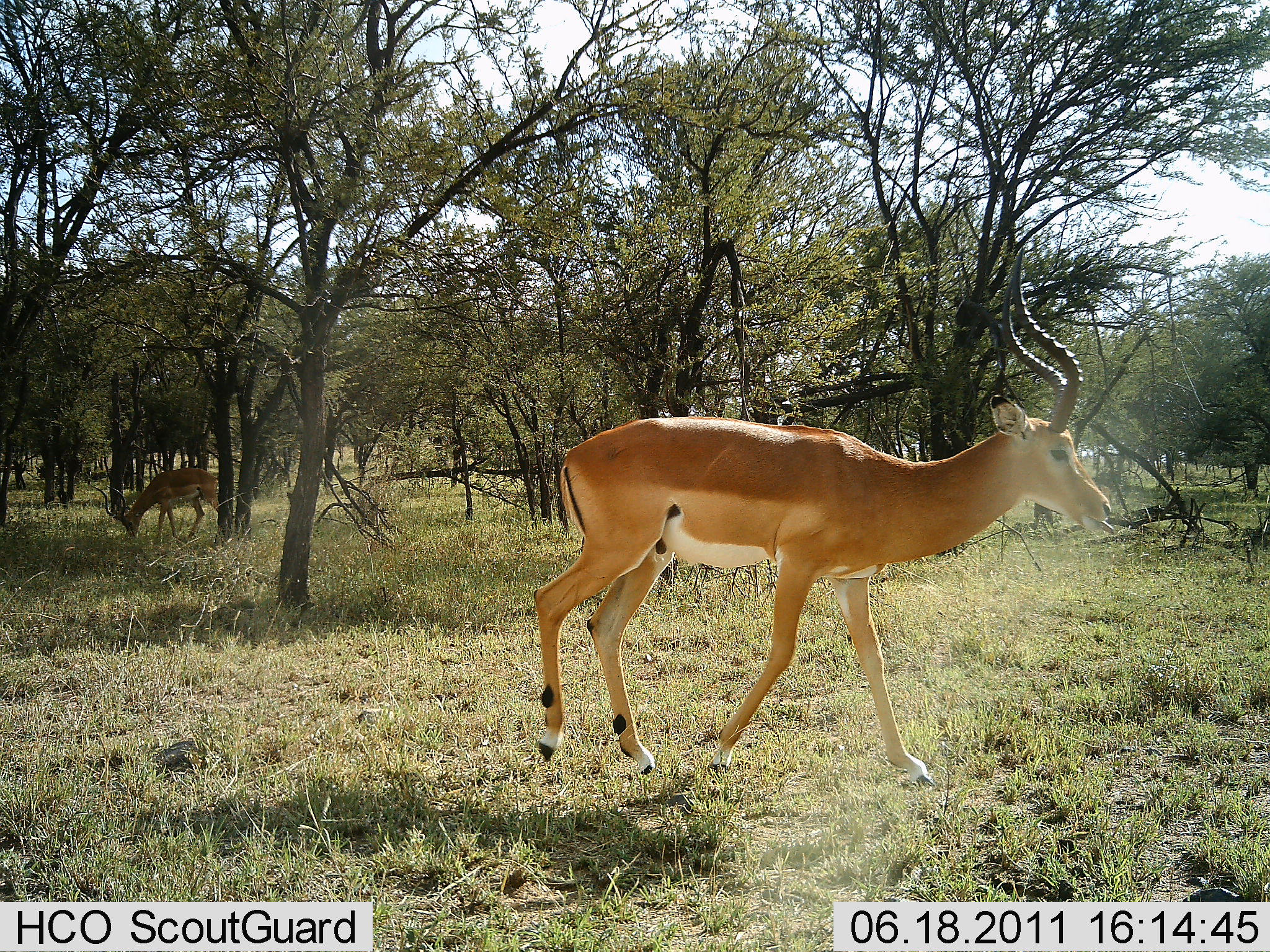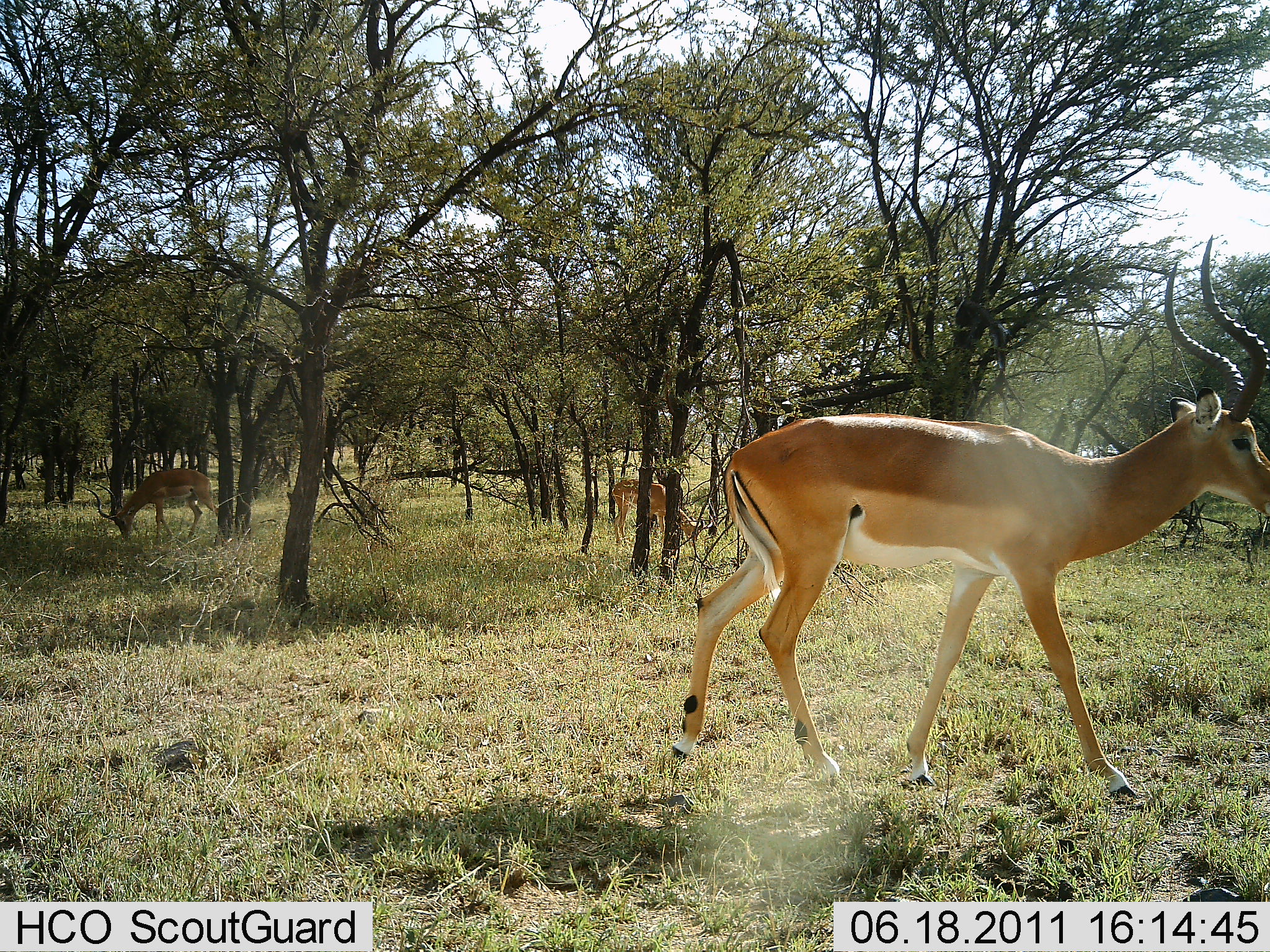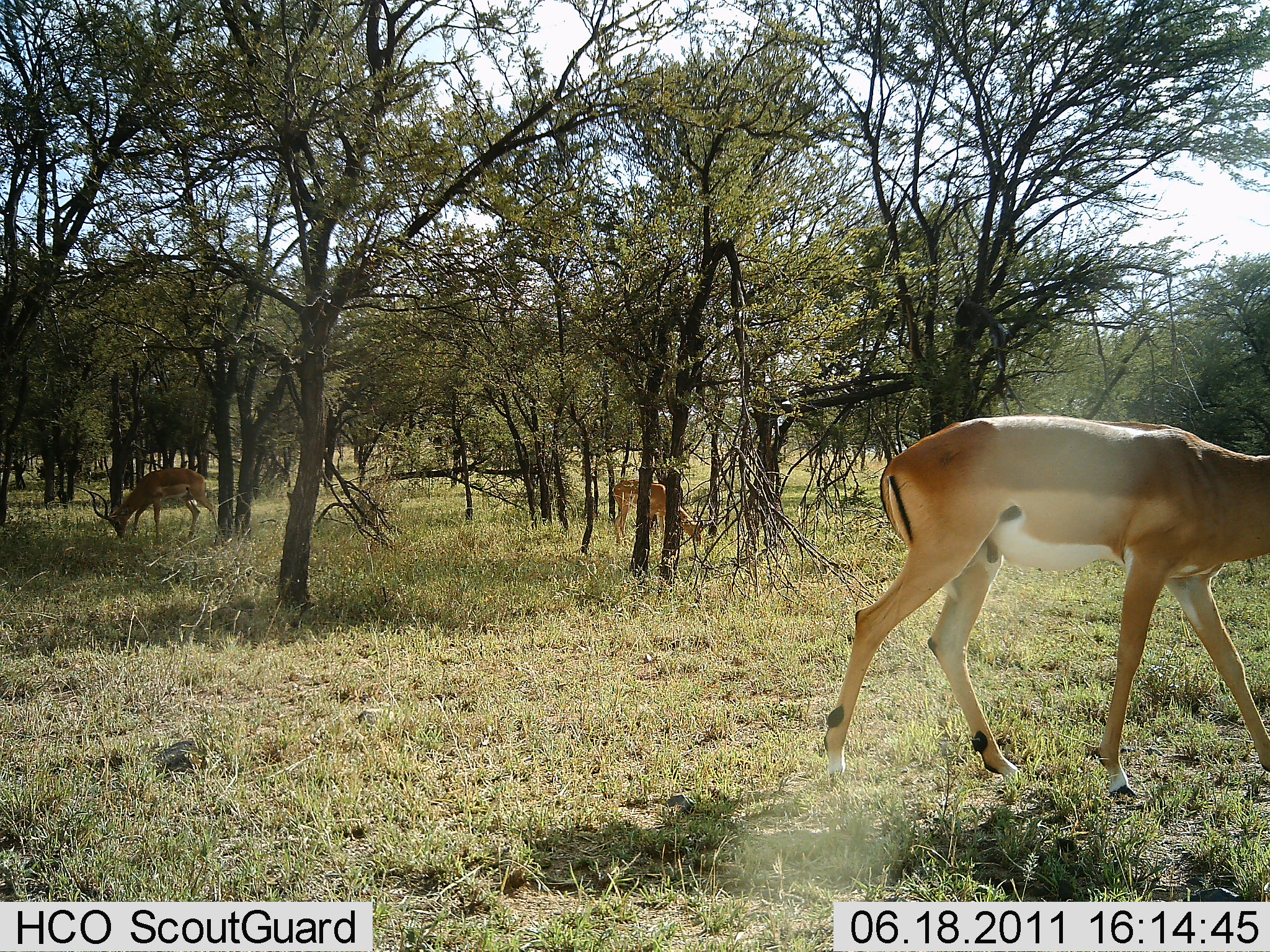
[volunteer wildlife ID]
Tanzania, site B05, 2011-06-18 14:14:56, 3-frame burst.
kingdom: Animalia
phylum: Chordata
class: Mammalia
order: Artiodactyla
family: Bovidae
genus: Aepyceros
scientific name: Aepyceros melampus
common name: impala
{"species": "impala (Aepyceros melampus)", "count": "3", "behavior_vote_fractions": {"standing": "30%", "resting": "0%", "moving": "80%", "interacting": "0%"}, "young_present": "0%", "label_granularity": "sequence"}